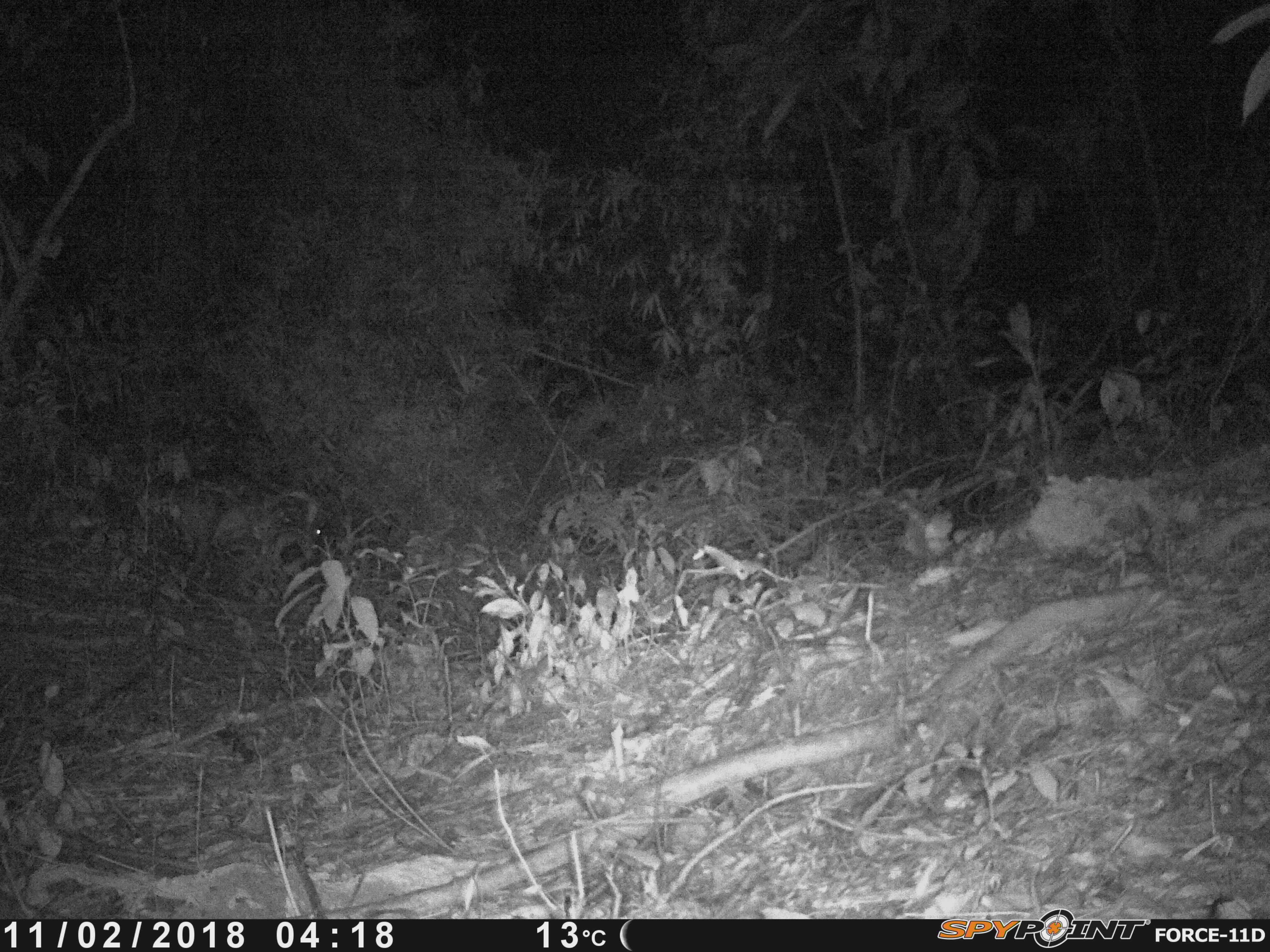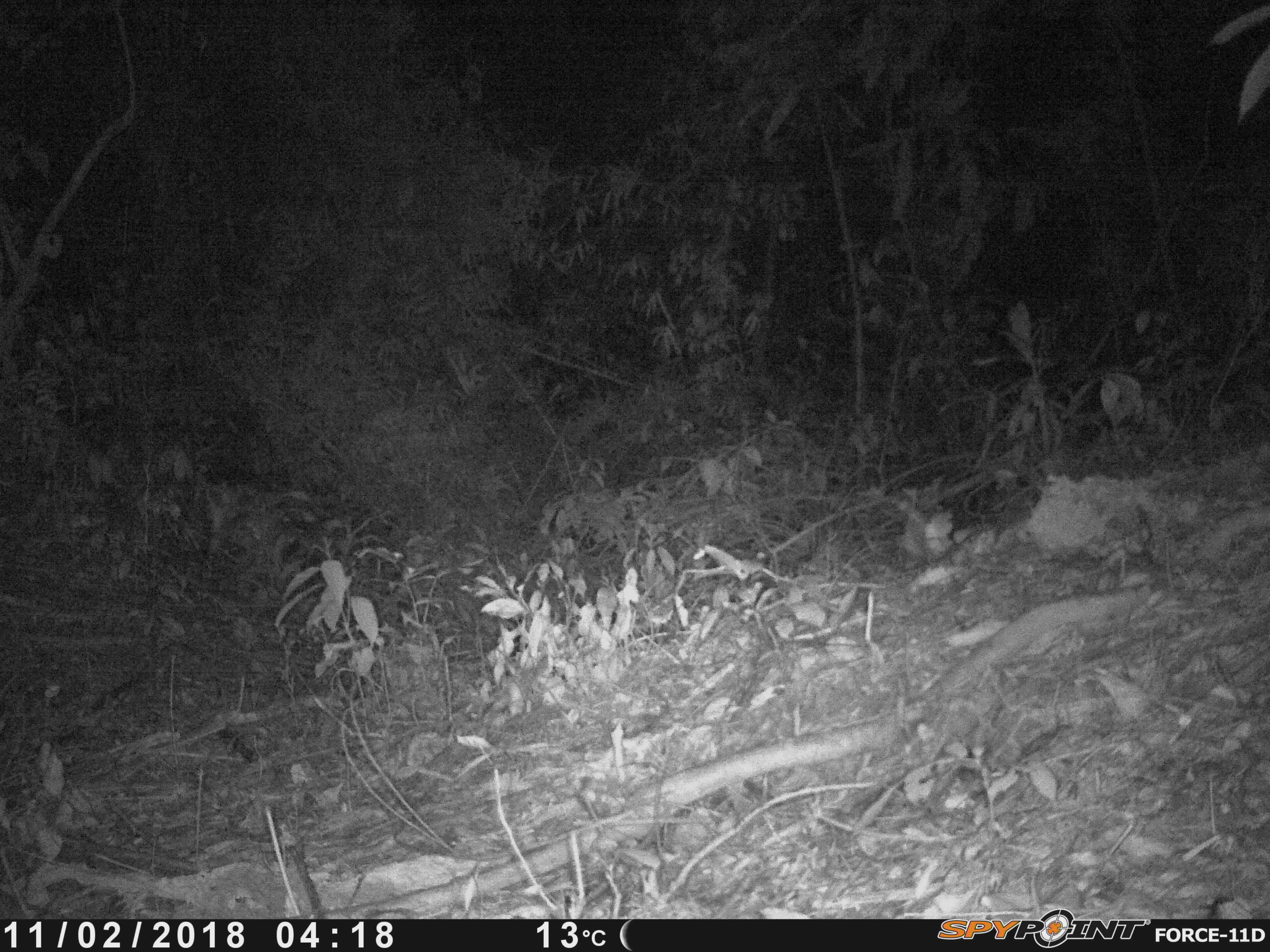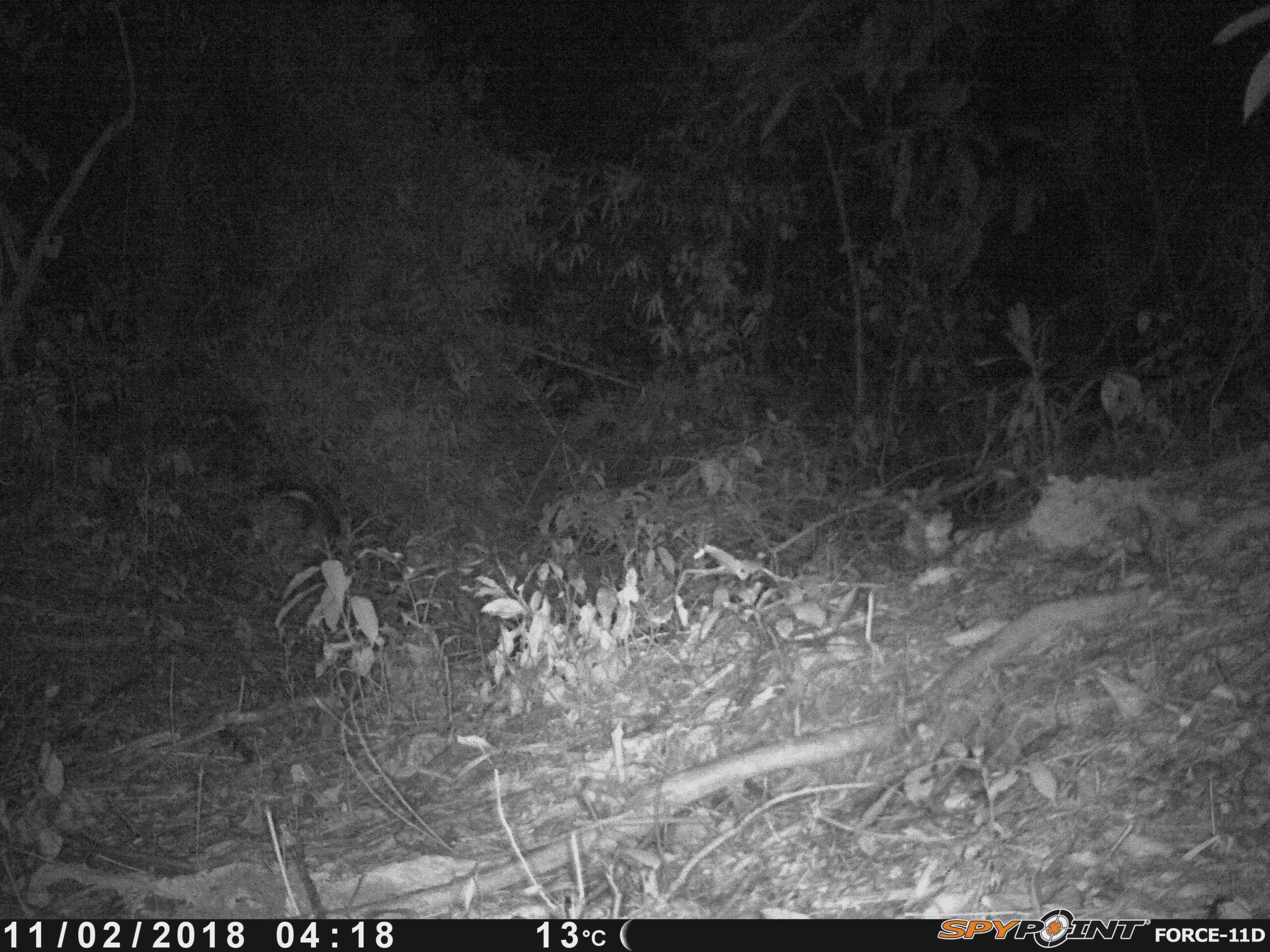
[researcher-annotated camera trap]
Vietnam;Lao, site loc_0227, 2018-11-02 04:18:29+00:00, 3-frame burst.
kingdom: Animalia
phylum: Chordata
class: Mammalia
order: Artiodactyla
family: Cervidae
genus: Muntiacus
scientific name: Muntiacus vuquangensis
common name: large-antlered muntjac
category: large antlered muntjac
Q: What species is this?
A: Large antlered muntjac (large-antlered muntjac) (Muntiacus vuquangensis).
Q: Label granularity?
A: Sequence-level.